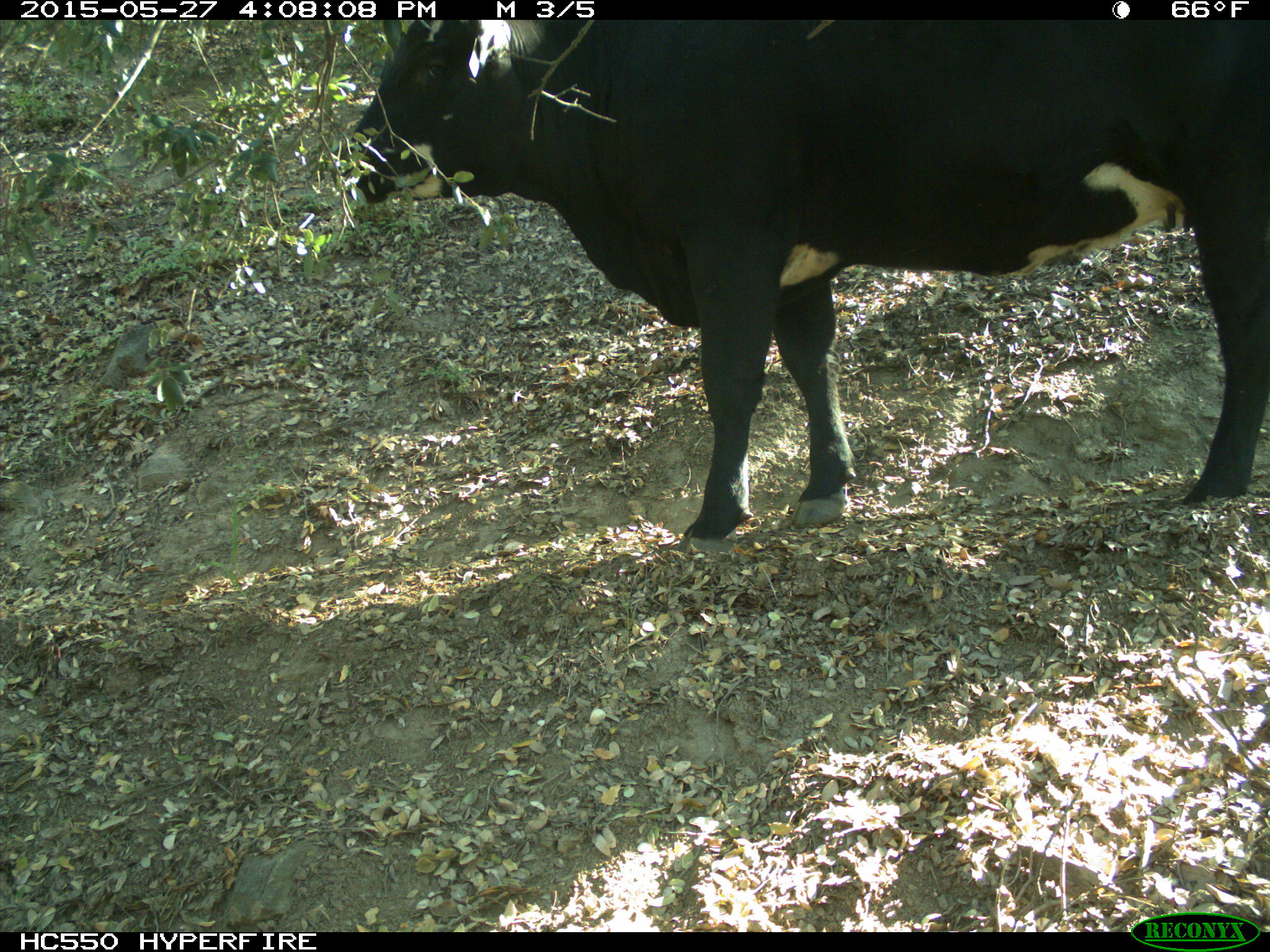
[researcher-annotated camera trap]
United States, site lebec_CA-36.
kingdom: Animalia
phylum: Chordata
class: Mammalia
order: Artiodactyla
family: Bovidae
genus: Bos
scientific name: Bos taurus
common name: domestic cow